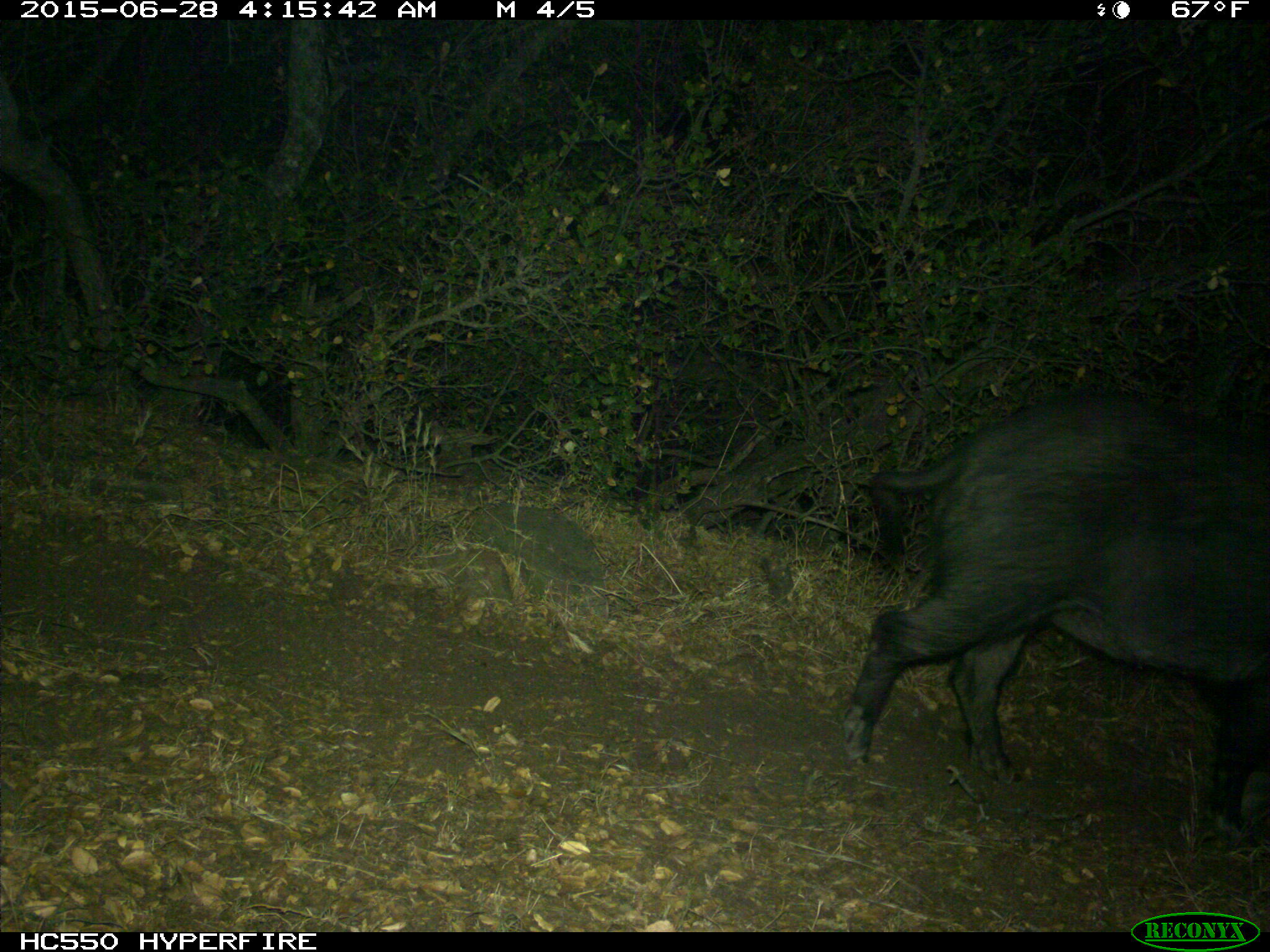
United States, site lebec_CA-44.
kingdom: Animalia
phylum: Chordata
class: Mammalia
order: Artiodactyla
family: Suidae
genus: Sus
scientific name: Sus scrofa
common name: wild boar